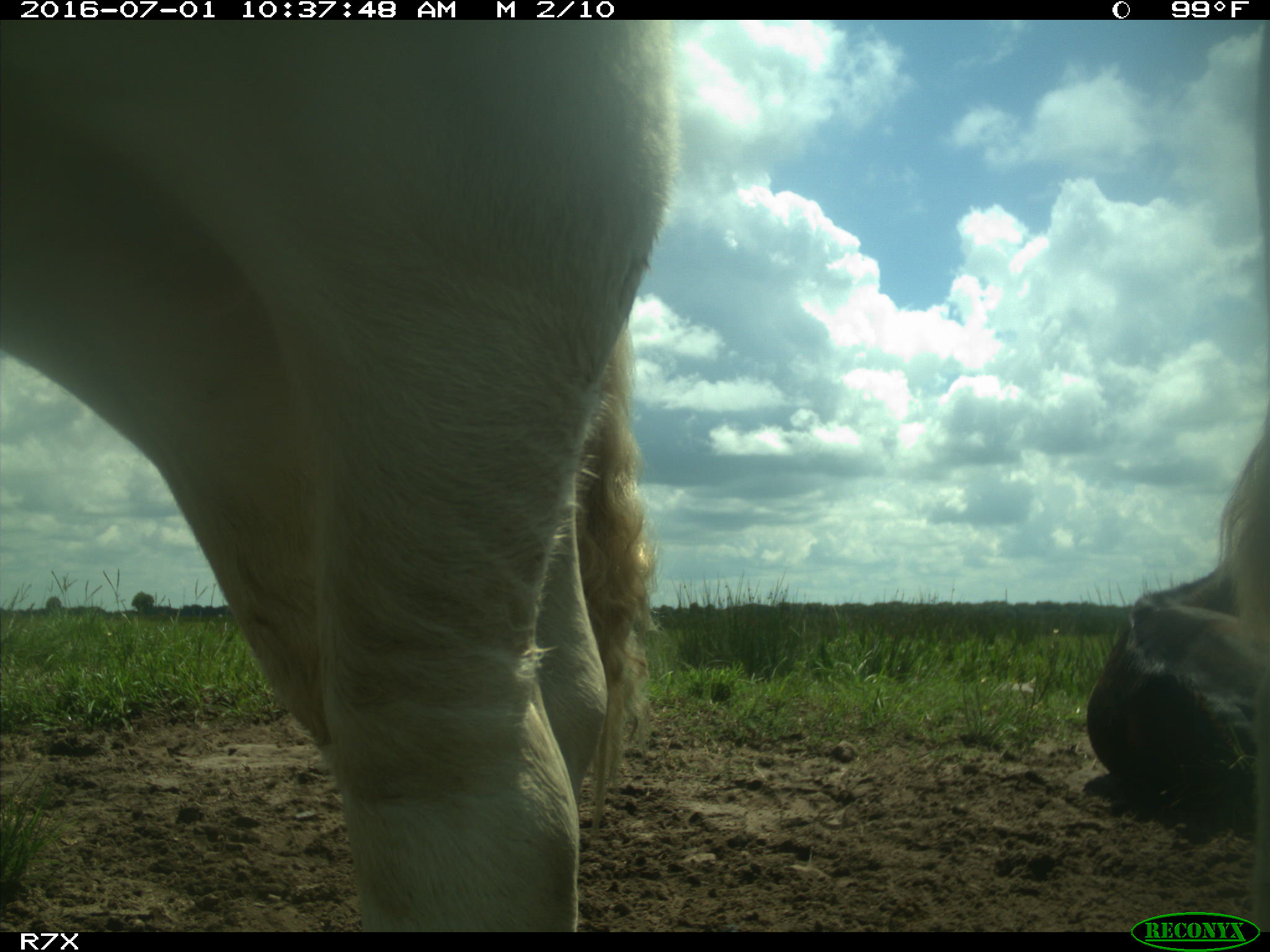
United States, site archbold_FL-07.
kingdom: Animalia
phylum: Chordata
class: Mammalia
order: Artiodactyla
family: Bovidae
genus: Bos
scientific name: Bos taurus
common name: domestic cow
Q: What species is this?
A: Bos taurus (domestic cow).